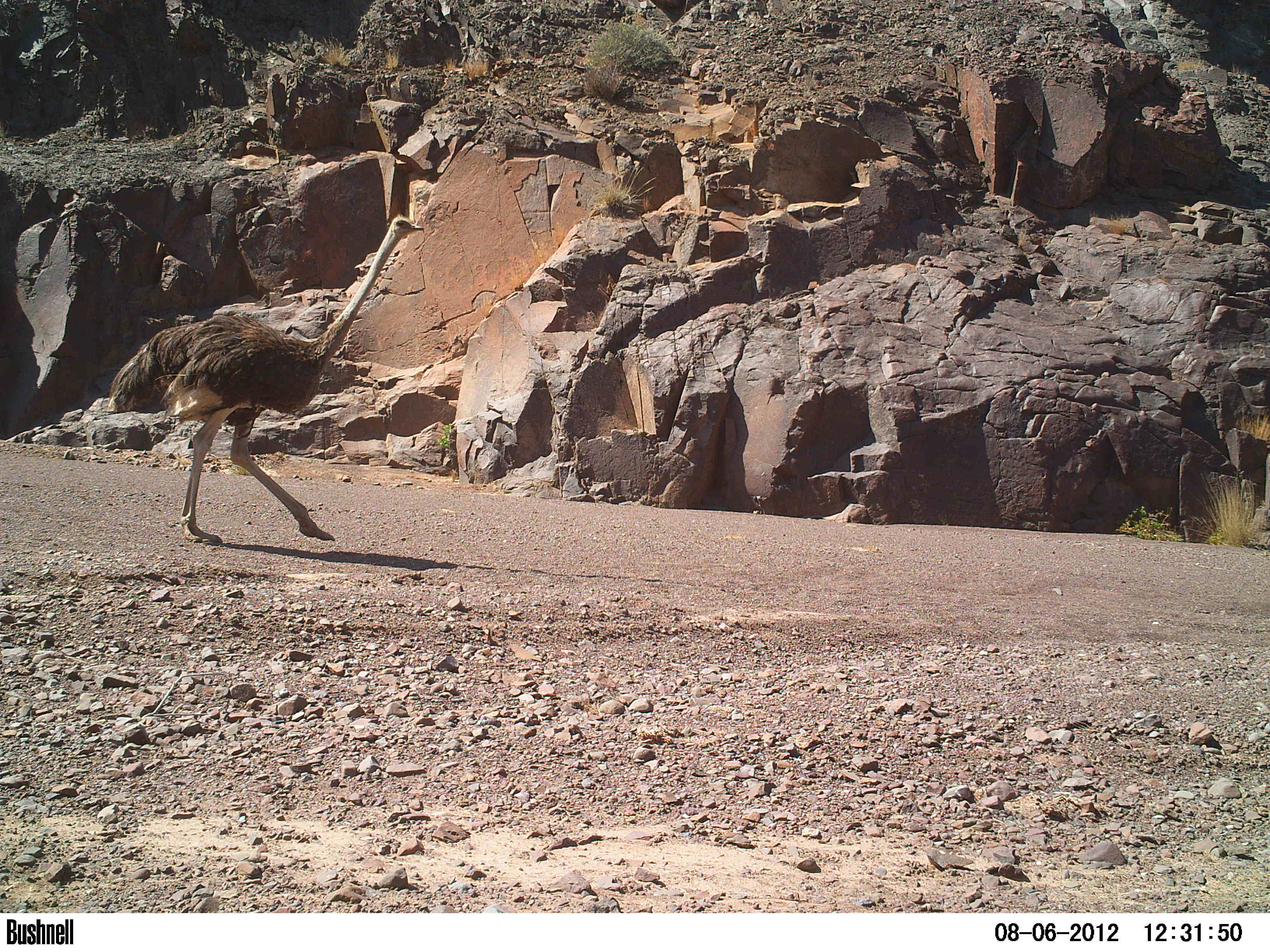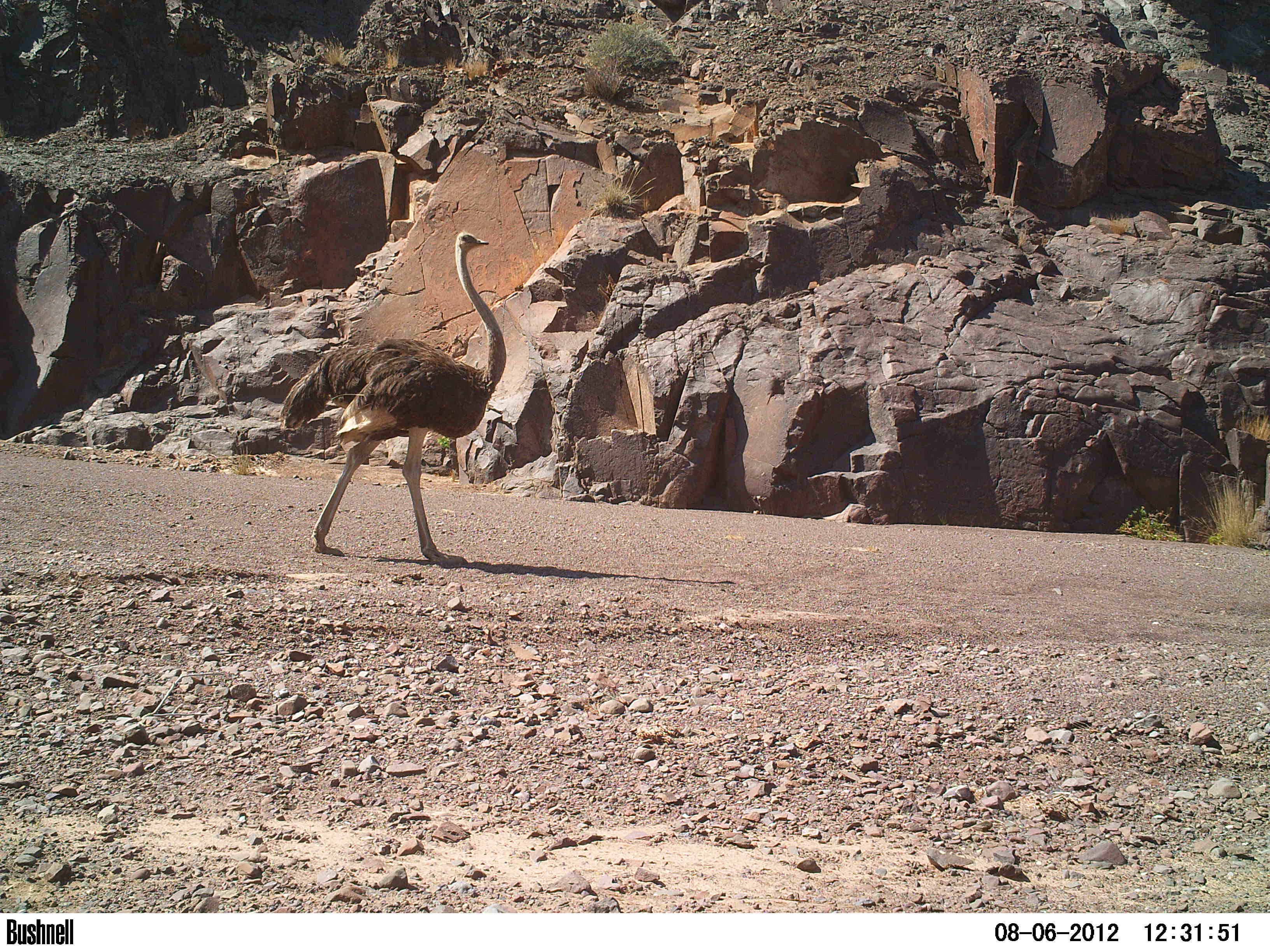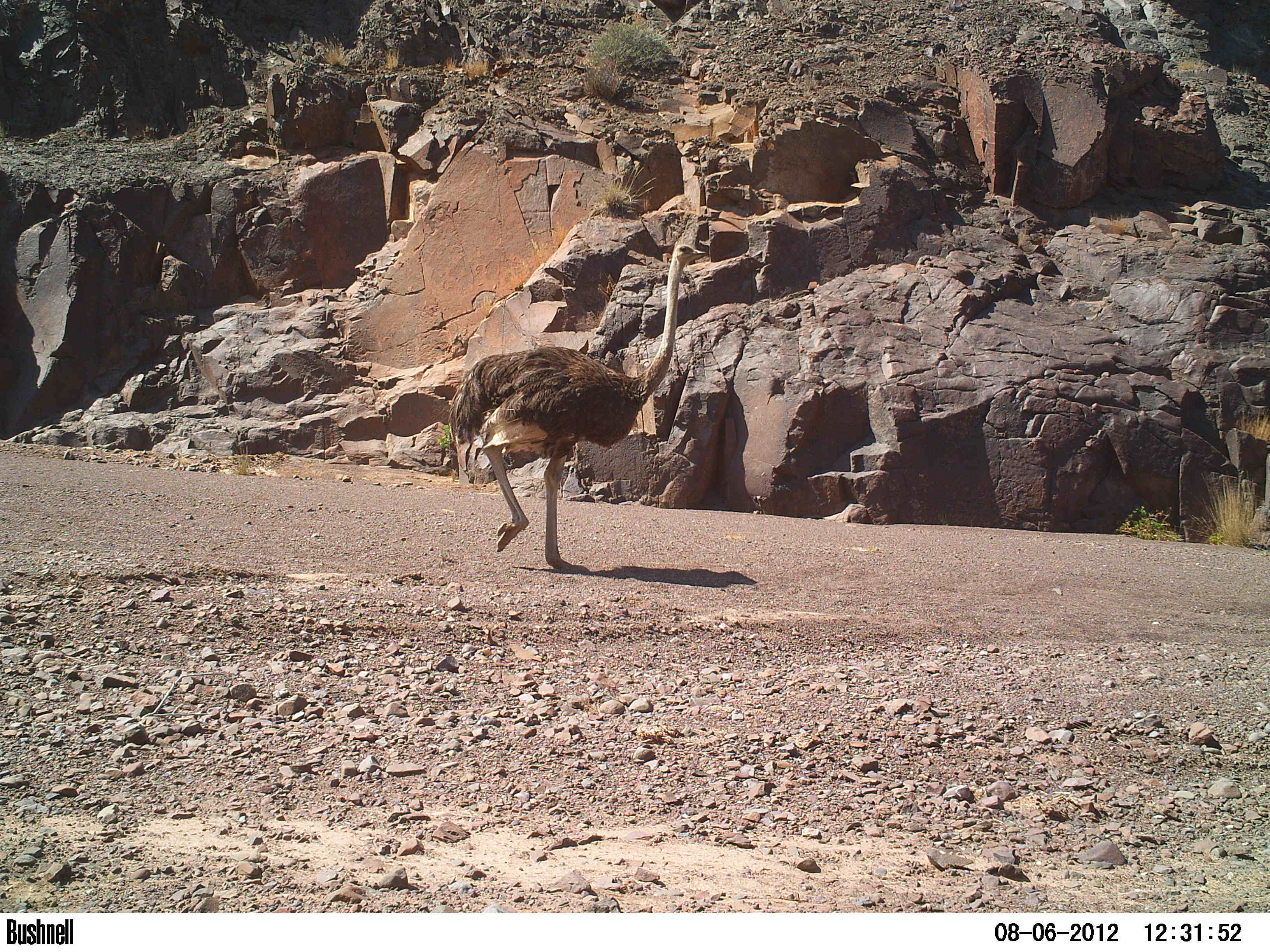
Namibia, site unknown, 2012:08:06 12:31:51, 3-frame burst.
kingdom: Animalia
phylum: Chordata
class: Aves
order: Struthioniformes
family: Struthionidae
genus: Struthio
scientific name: Struthio camelus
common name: common ostrich